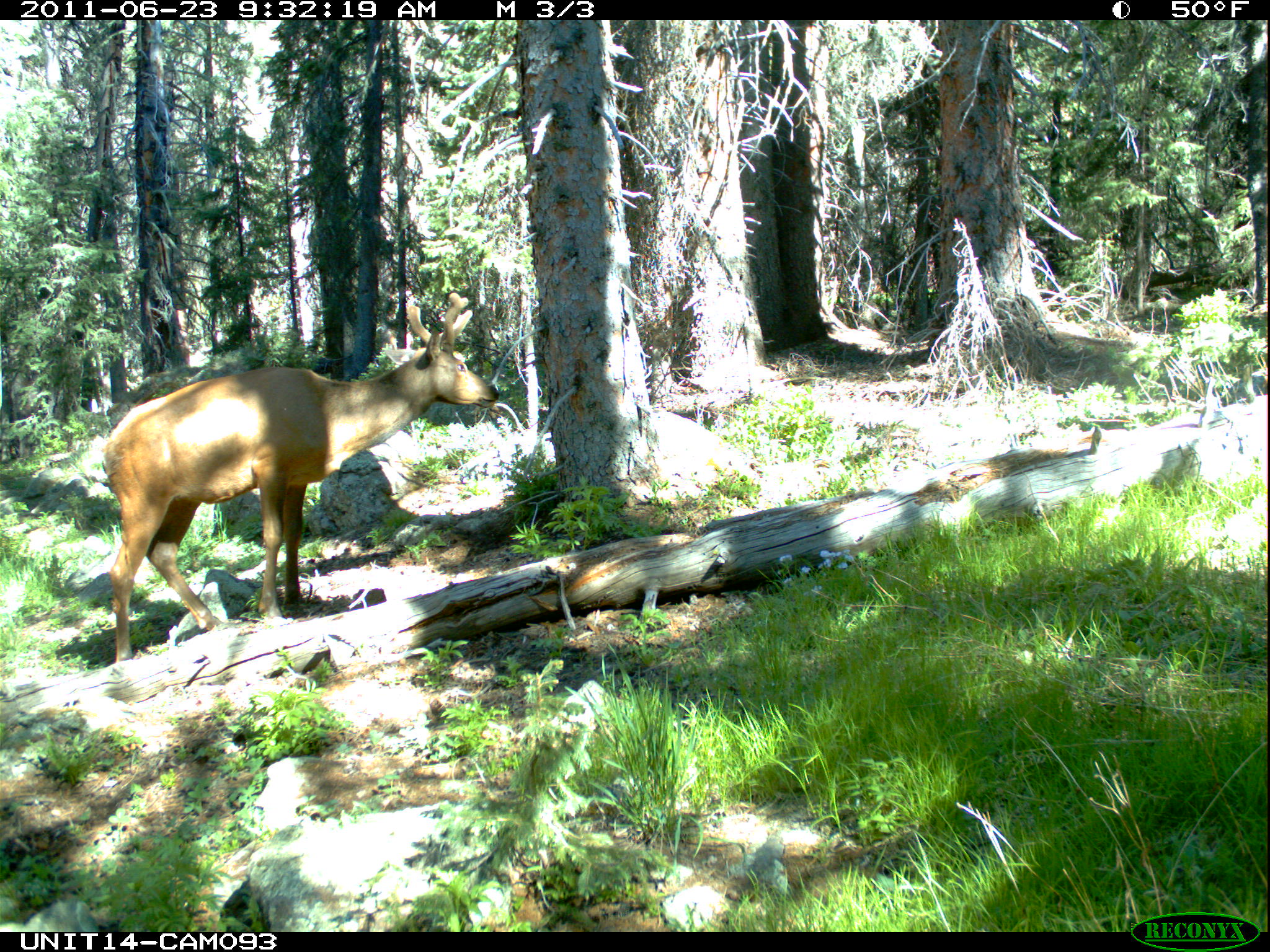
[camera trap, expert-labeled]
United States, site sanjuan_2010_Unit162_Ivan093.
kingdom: Animalia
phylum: Chordata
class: Mammalia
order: Artiodactyla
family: Cervidae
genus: Cervus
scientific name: Cervus elaphus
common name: red deer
Cervus elaphus (red deer).